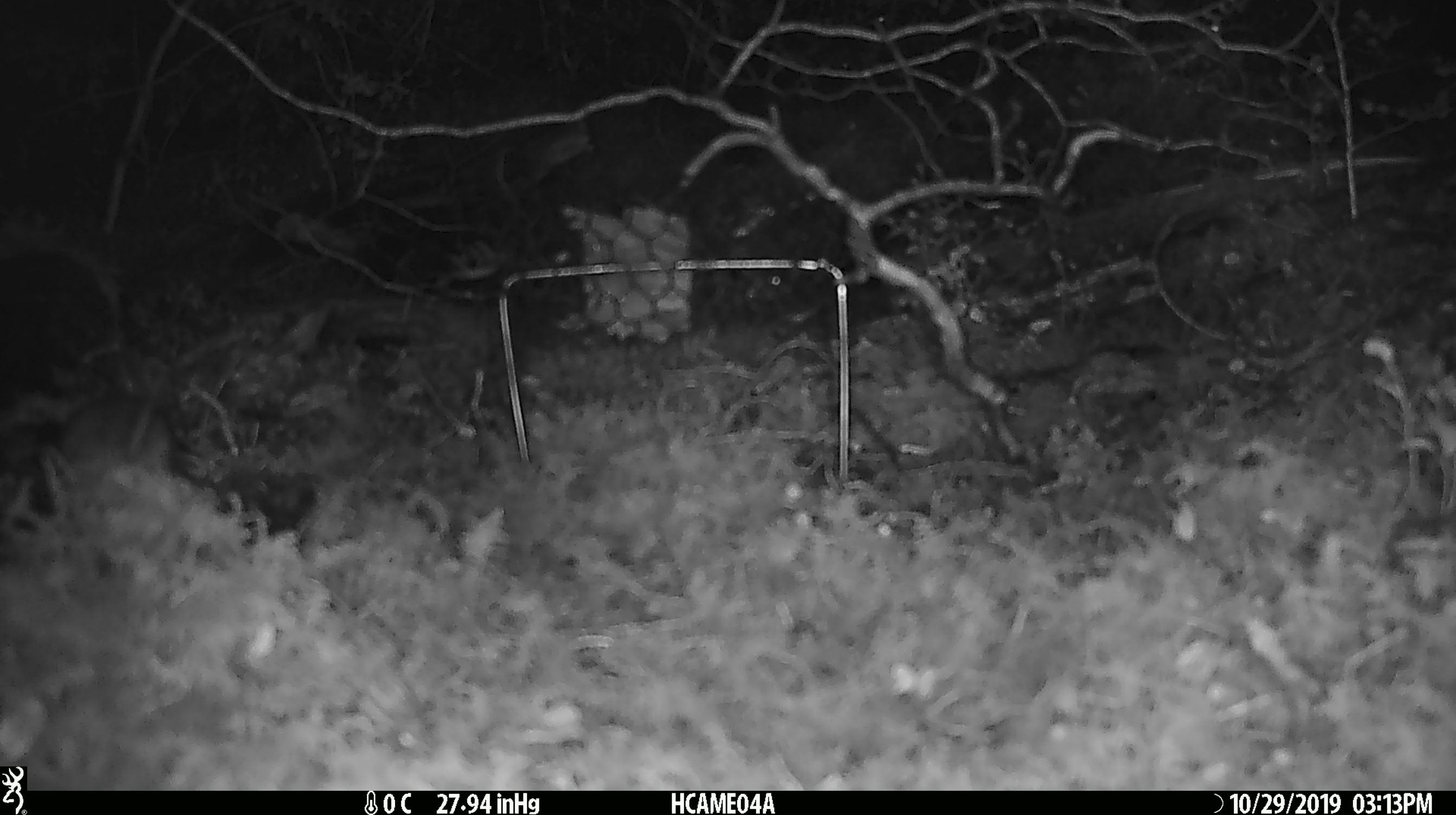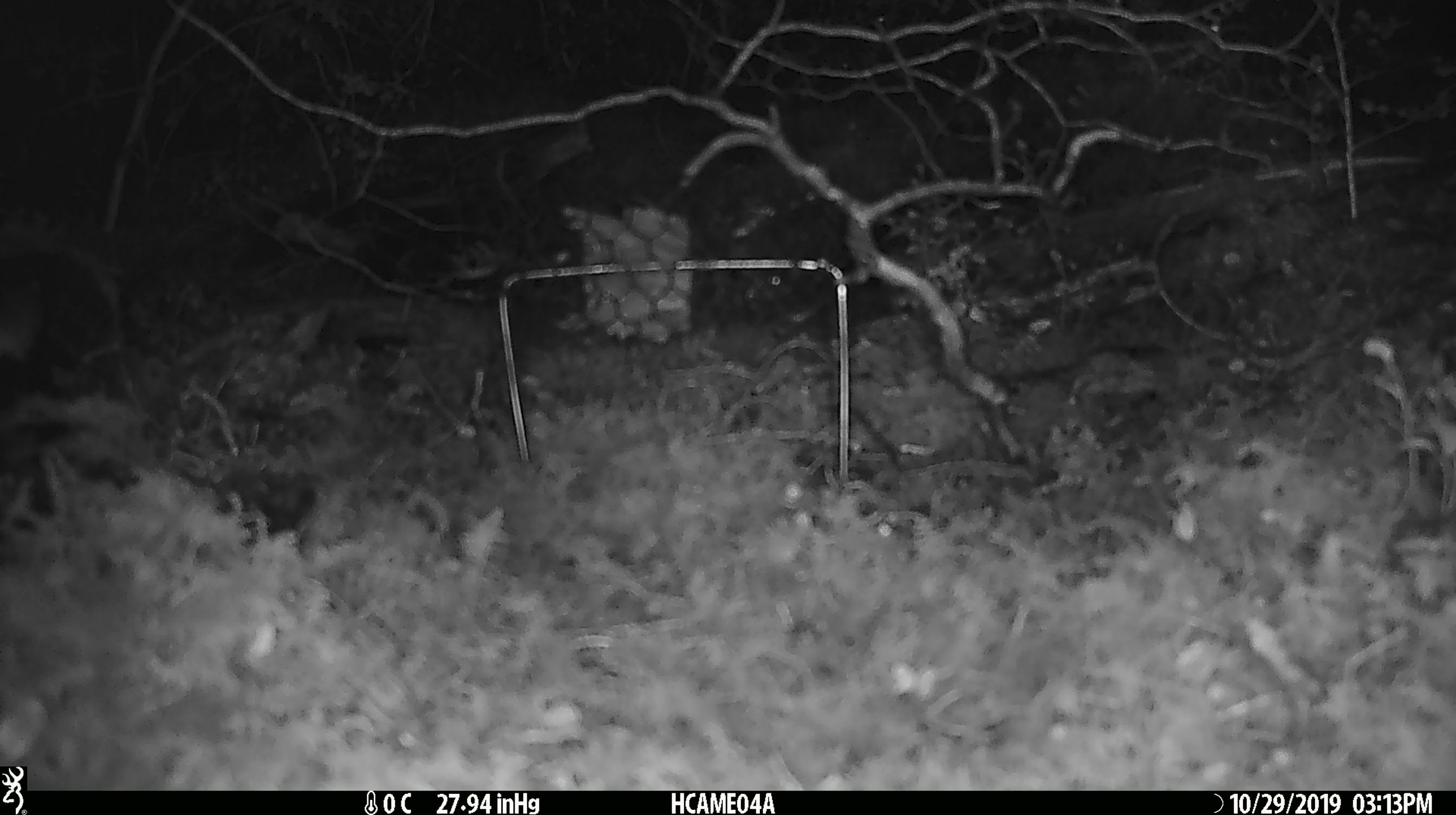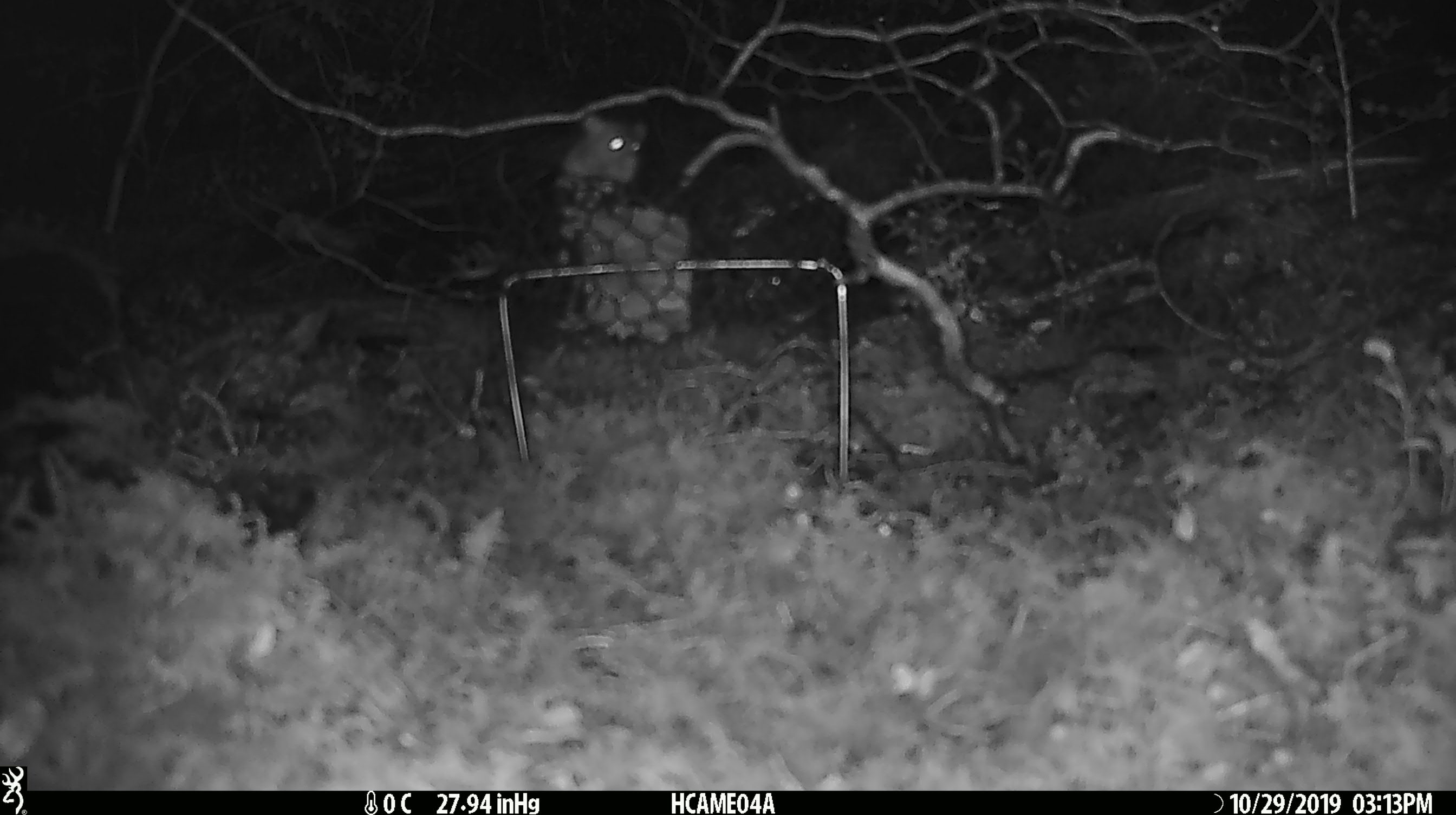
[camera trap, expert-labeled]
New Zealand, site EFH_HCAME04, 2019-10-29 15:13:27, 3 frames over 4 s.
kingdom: Animalia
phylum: Chordata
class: Mammalia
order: Rodentia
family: Muridae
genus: Mus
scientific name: Mus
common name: mouse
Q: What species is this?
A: Mouse (Mus).